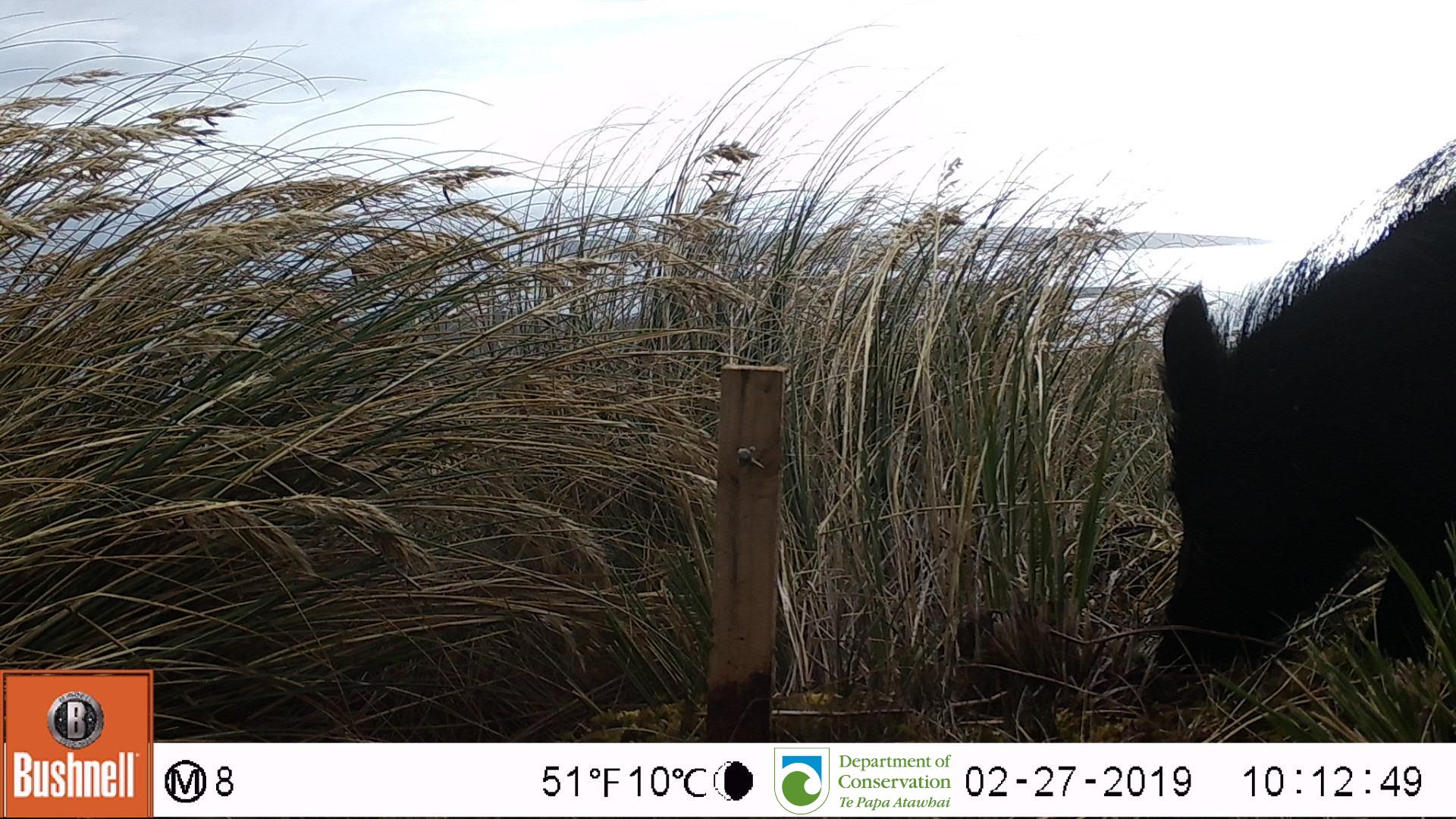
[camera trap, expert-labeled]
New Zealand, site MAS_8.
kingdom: Animalia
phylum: Chordata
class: Mammalia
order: Artiodactyla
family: Suidae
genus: Sus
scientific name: Sus scrofa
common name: pig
Pig (Sus scrofa).